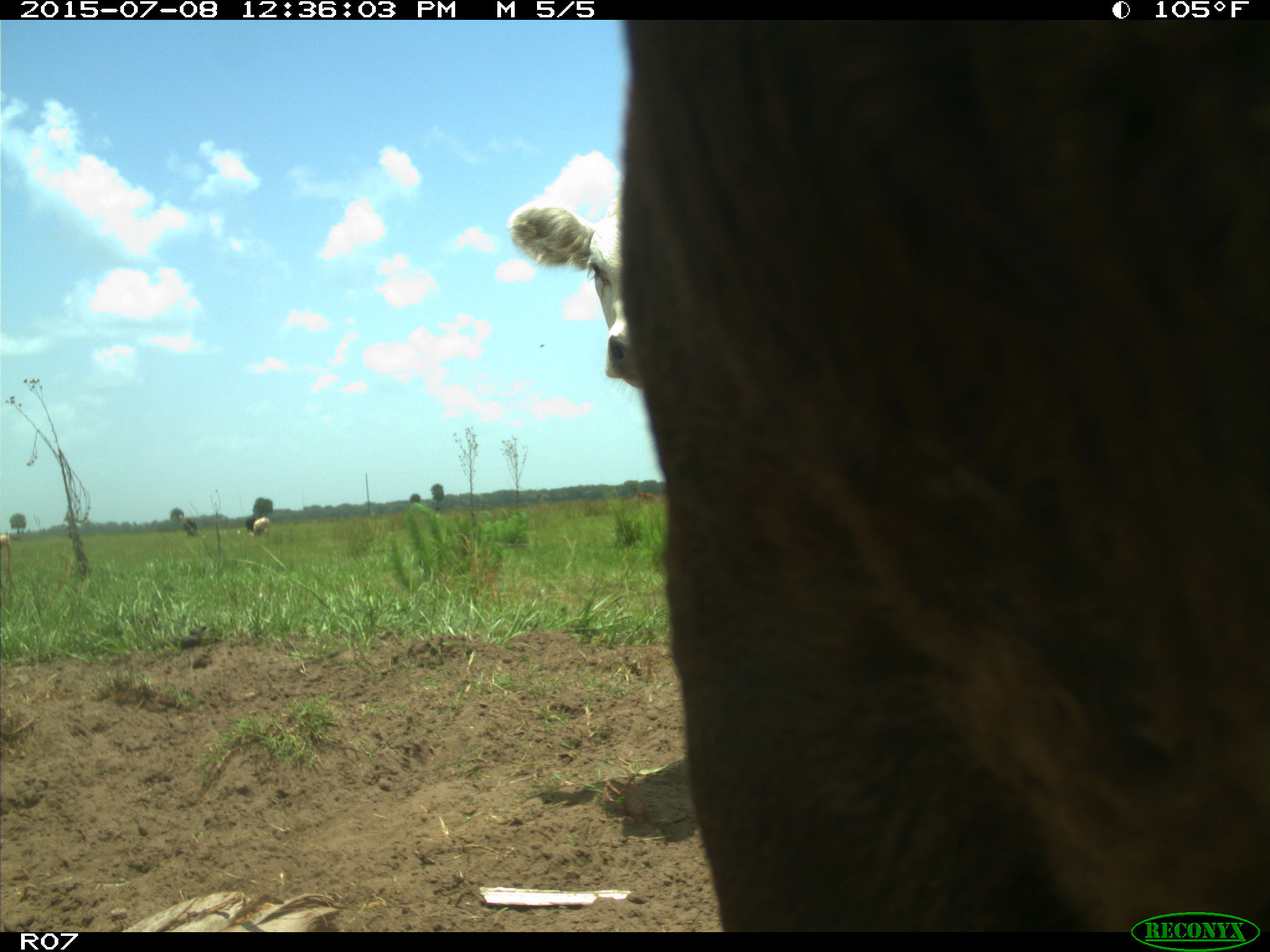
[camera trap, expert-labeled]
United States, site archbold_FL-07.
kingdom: Animalia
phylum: Chordata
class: Mammalia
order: Artiodactyla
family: Bovidae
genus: Bos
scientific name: Bos taurus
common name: domestic cow